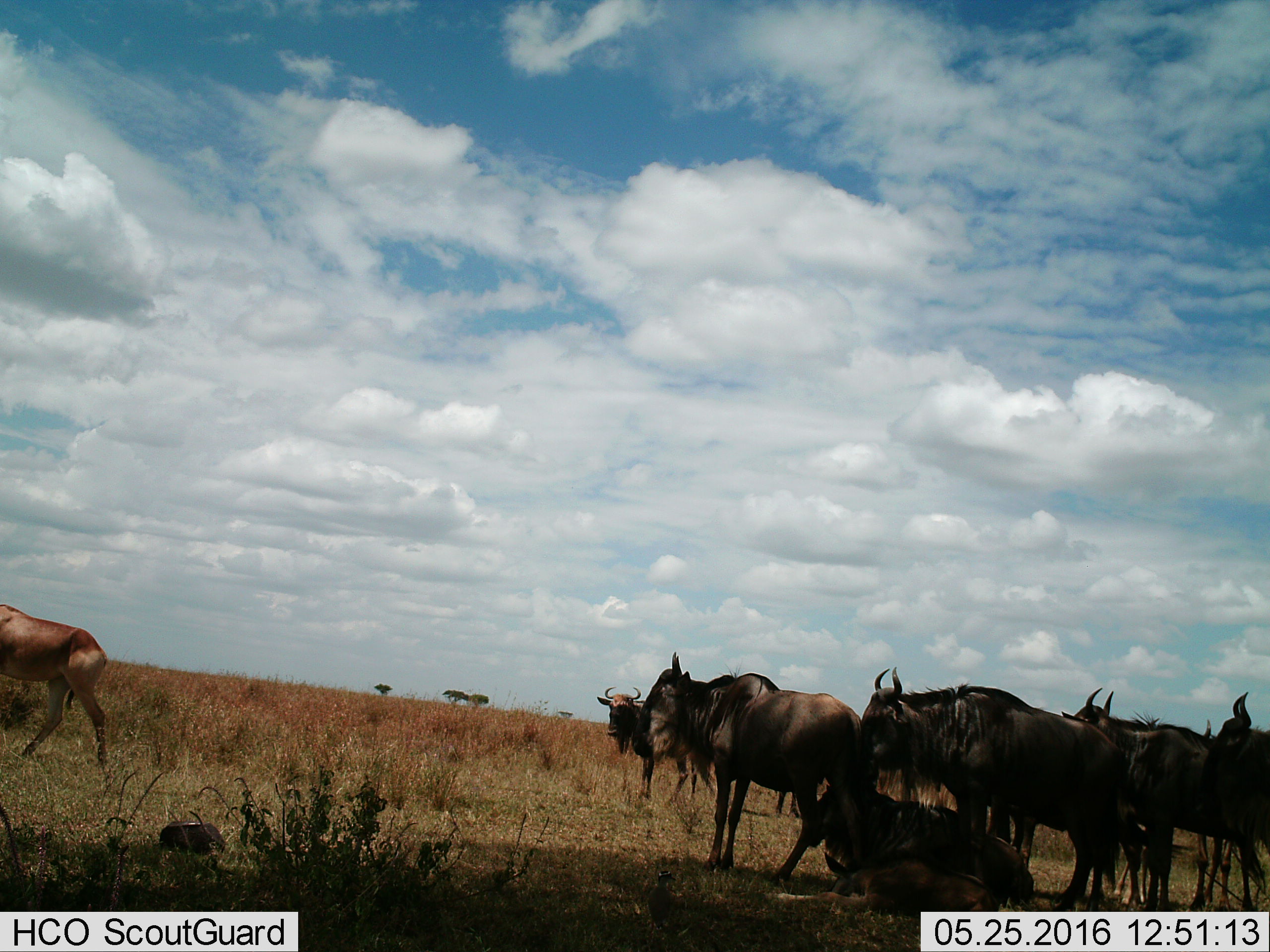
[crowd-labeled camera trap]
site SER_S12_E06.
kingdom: Animalia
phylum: Chordata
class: Mammalia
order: Artiodactyla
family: Bovidae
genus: Alcelaphus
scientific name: Alcelaphus buselaphus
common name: hartebeest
Hartebeest (Alcelaphus buselaphus), count 1. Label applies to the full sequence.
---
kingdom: Animalia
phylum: Chordata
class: Mammalia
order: Artiodactyla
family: Bovidae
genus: Connochaetes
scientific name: Connochaetes taurinus taurinus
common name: blue wildebeest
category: wildebeestblue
Wildebeestblue (blue wildebeest) (Connochaetes taurinus taurinus), count 8. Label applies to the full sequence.